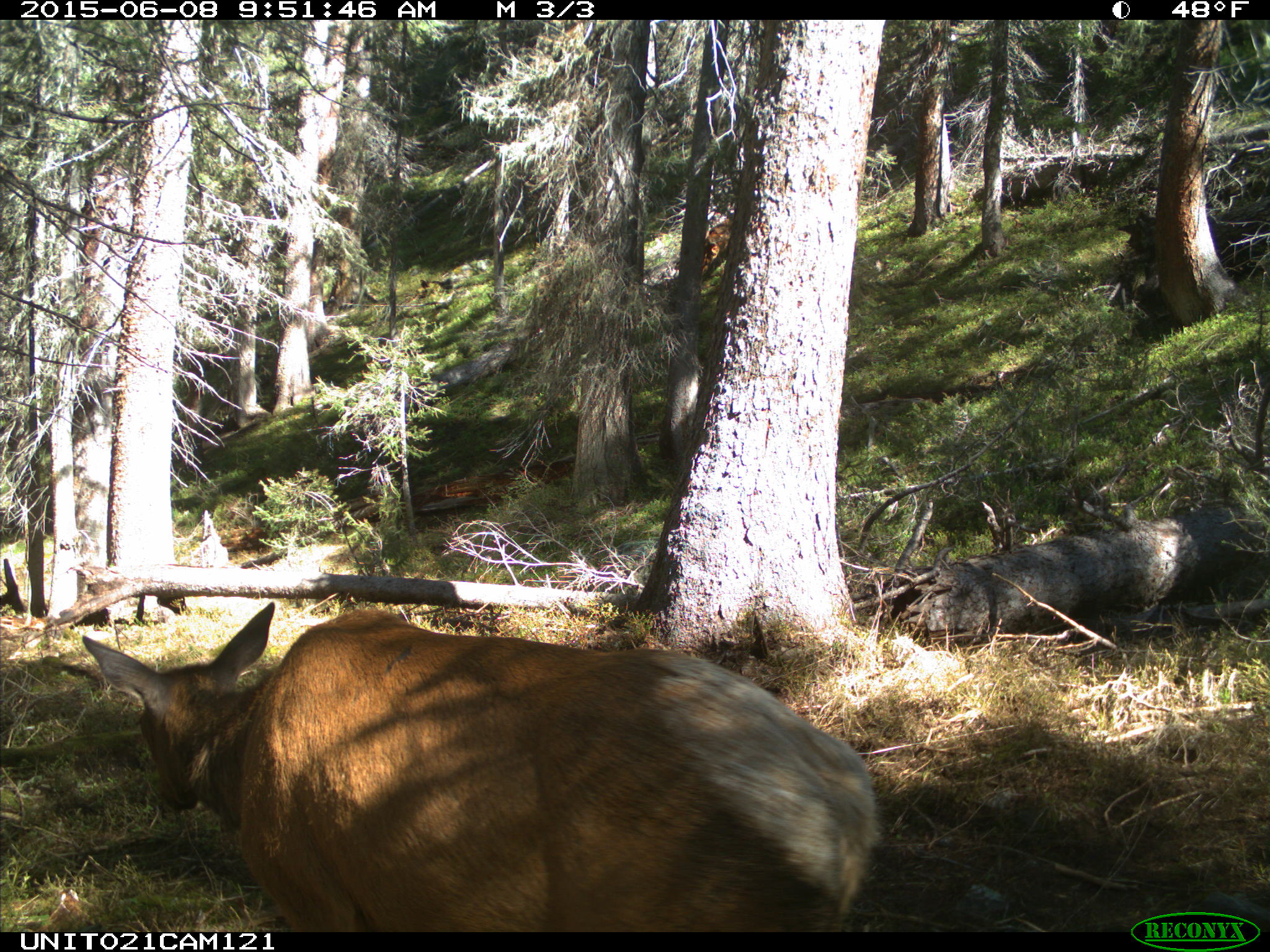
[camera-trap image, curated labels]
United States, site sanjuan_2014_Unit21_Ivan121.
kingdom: Animalia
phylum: Chordata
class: Mammalia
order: Artiodactyla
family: Cervidae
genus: Cervus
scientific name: Cervus elaphus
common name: red deer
Cervus elaphus (red deer).